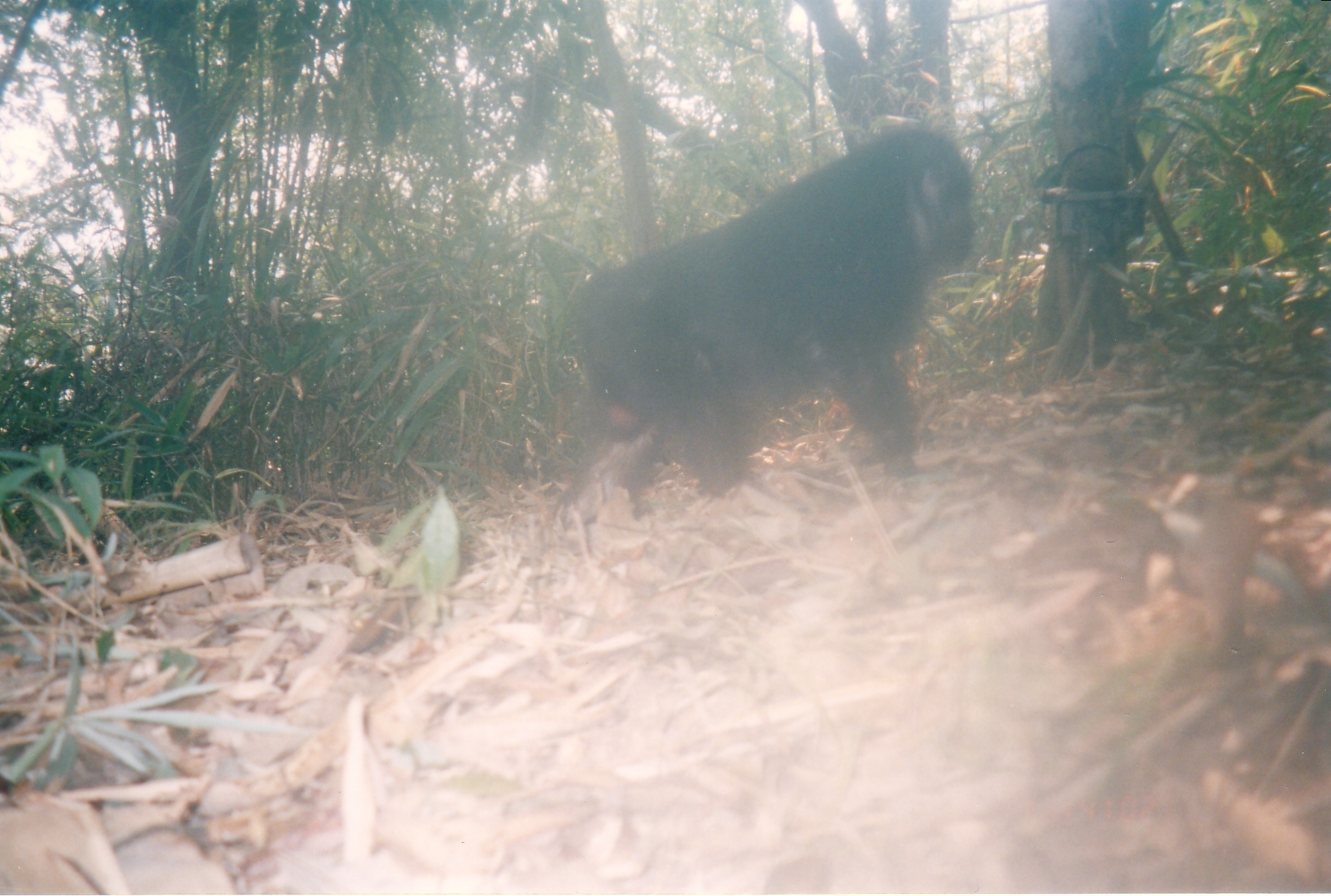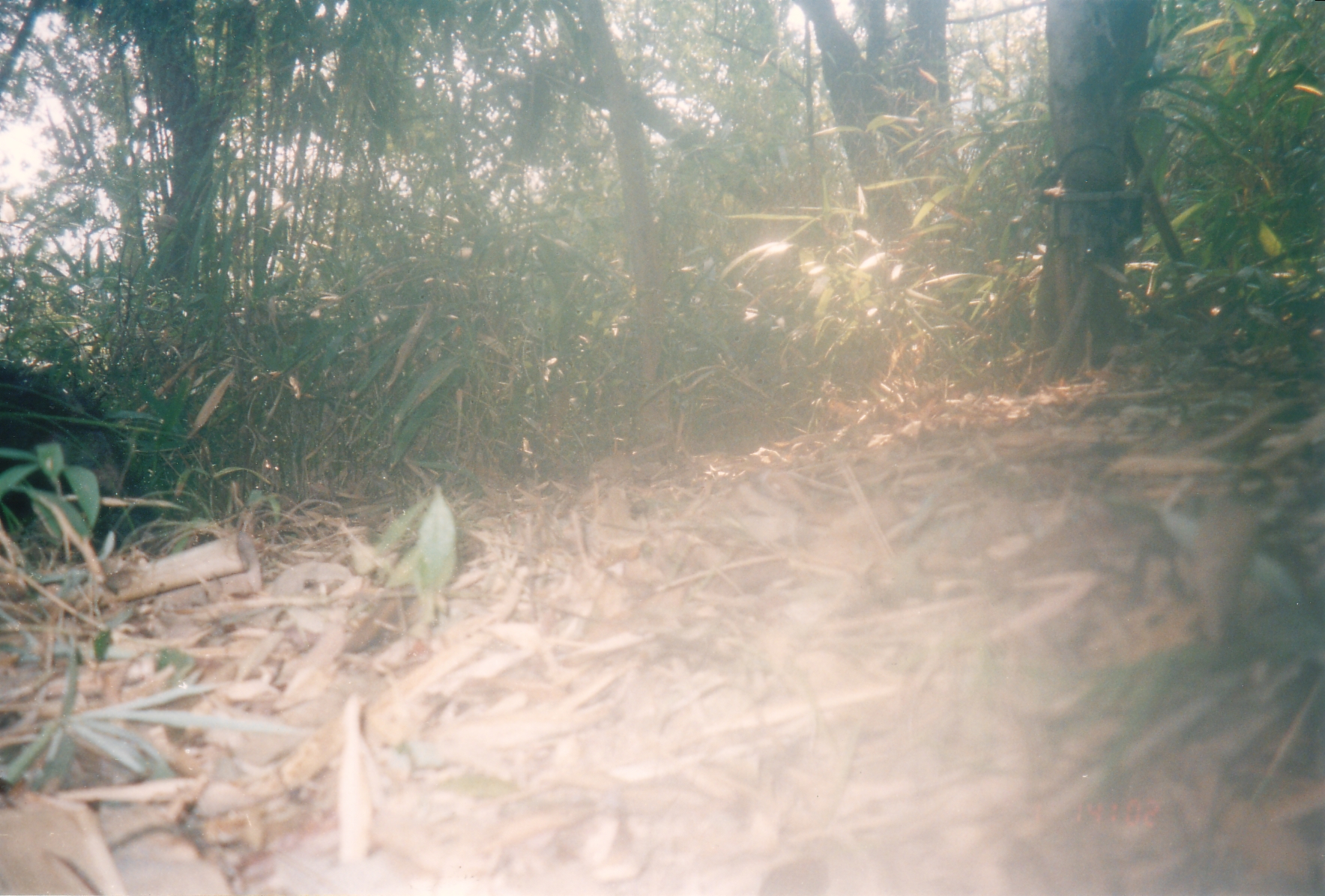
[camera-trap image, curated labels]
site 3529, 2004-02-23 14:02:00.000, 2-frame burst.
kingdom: Animalia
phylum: Chordata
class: Mammalia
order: Primates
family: Cercopithecidae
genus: Macaca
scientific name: Macaca arctoides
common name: stump-tailed macaque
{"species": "Macaca arctoides (stump-tailed macaque)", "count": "1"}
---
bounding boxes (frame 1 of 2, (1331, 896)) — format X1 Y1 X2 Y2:
macaca arctoides: 559 123 979 520